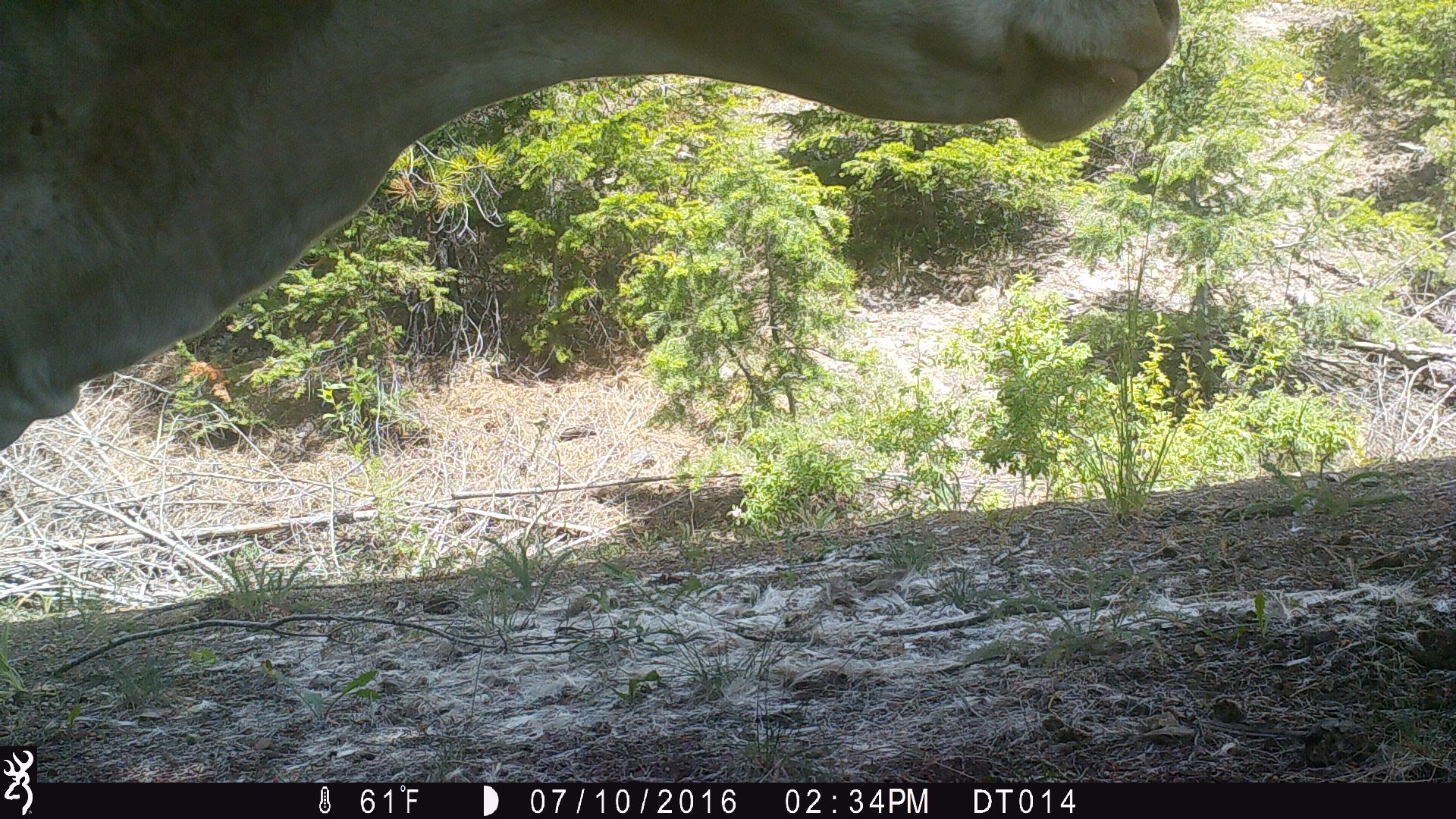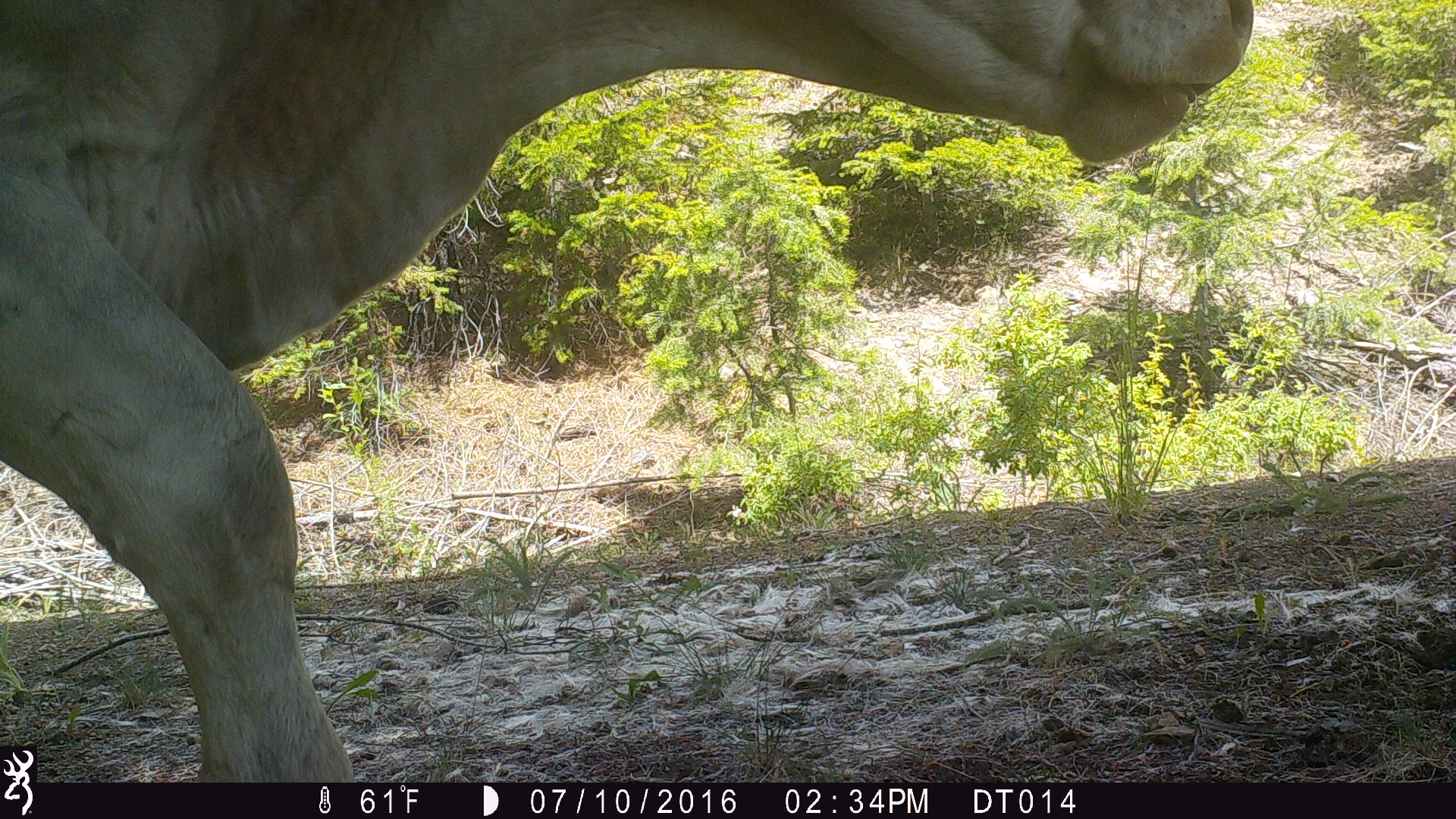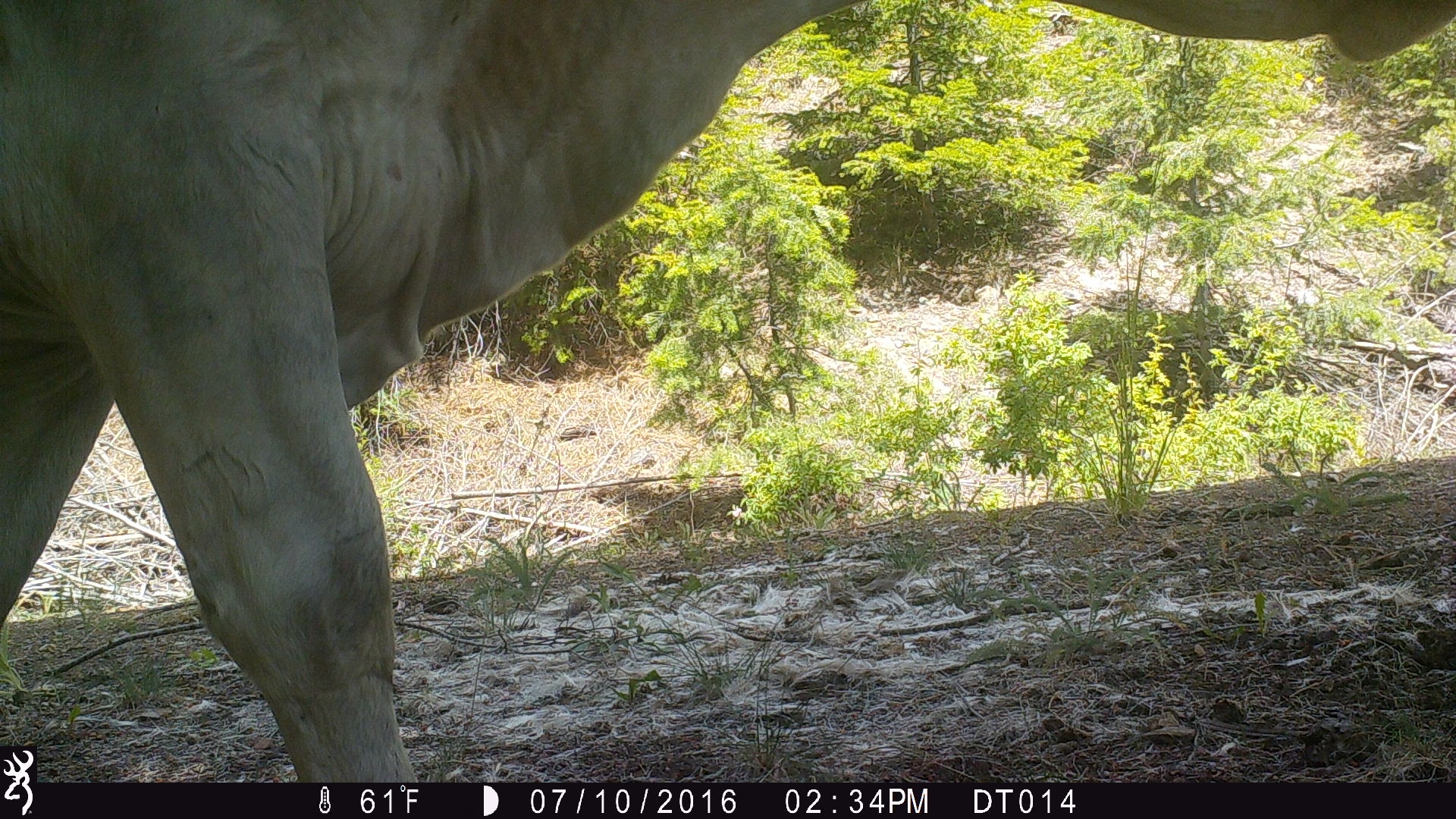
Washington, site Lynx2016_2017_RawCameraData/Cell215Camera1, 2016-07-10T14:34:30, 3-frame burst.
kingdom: Animalia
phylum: Chordata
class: Mammalia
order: Artiodactyla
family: Bovidae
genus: Bos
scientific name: Bos taurus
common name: domestic cattle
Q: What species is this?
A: Domestic cattle (Bos taurus).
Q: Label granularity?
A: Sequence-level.